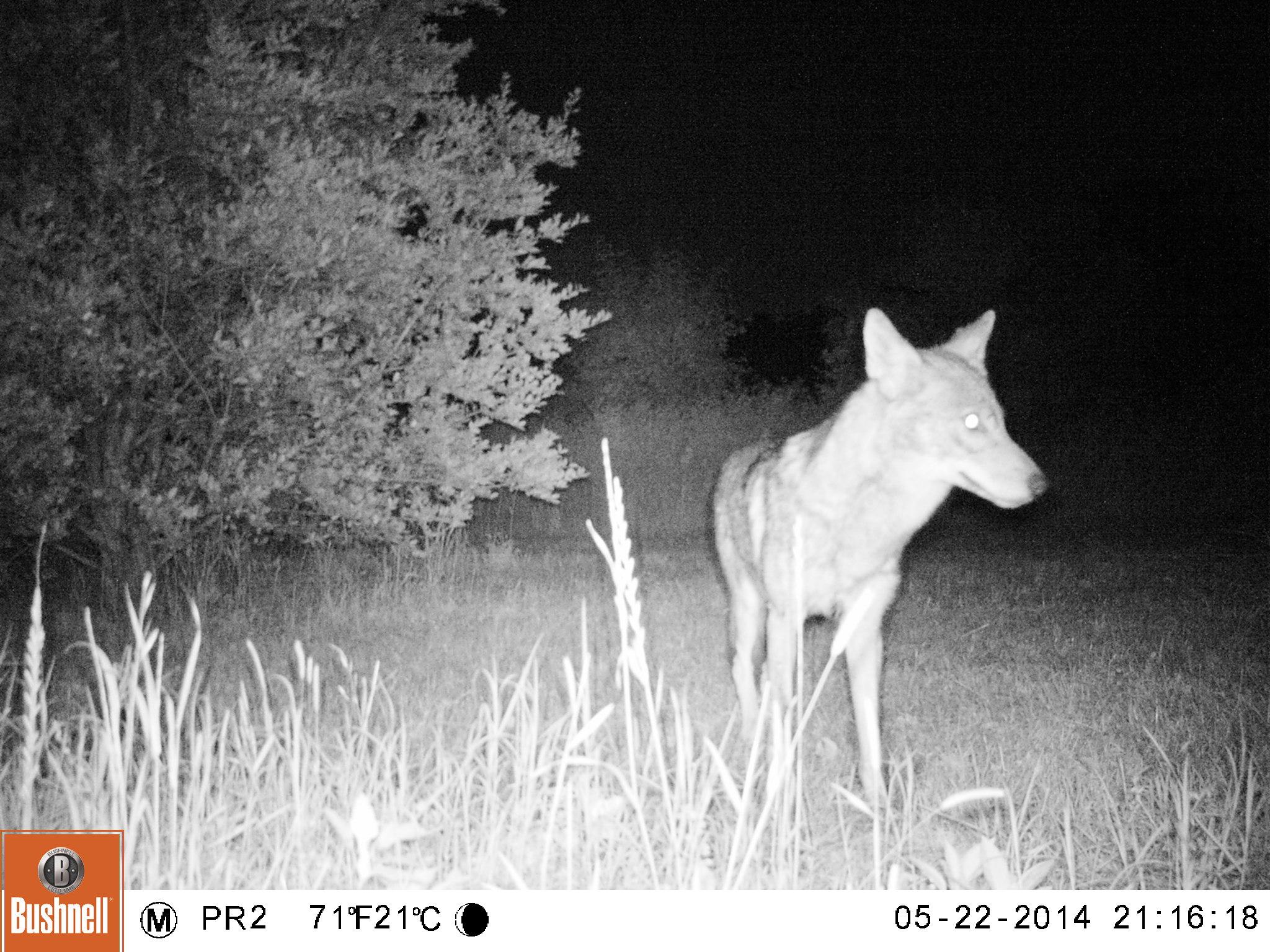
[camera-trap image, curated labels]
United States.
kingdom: Animalia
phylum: Chordata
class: Mammalia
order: Carnivora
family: Canidae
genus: Canis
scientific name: Canis latrans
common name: coyote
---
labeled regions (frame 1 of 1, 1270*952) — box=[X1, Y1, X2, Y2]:
Coyote: box=[714, 286, 1058, 828]